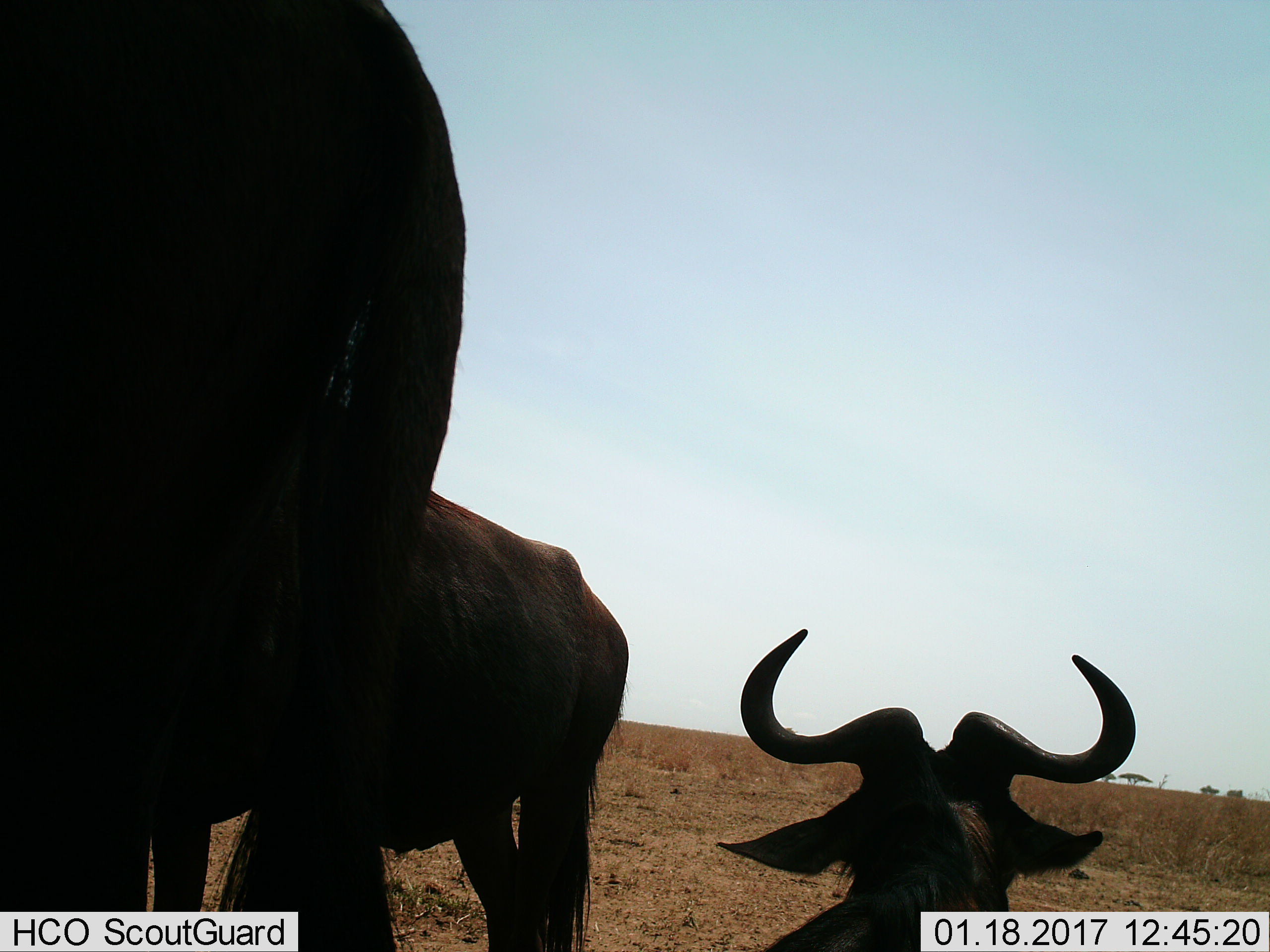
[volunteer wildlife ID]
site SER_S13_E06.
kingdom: Animalia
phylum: Chordata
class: Mammalia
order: Artiodactyla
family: Bovidae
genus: Connochaetes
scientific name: Connochaetes taurinus taurinus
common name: blue wildebeest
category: wildebeestblue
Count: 3.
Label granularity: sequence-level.